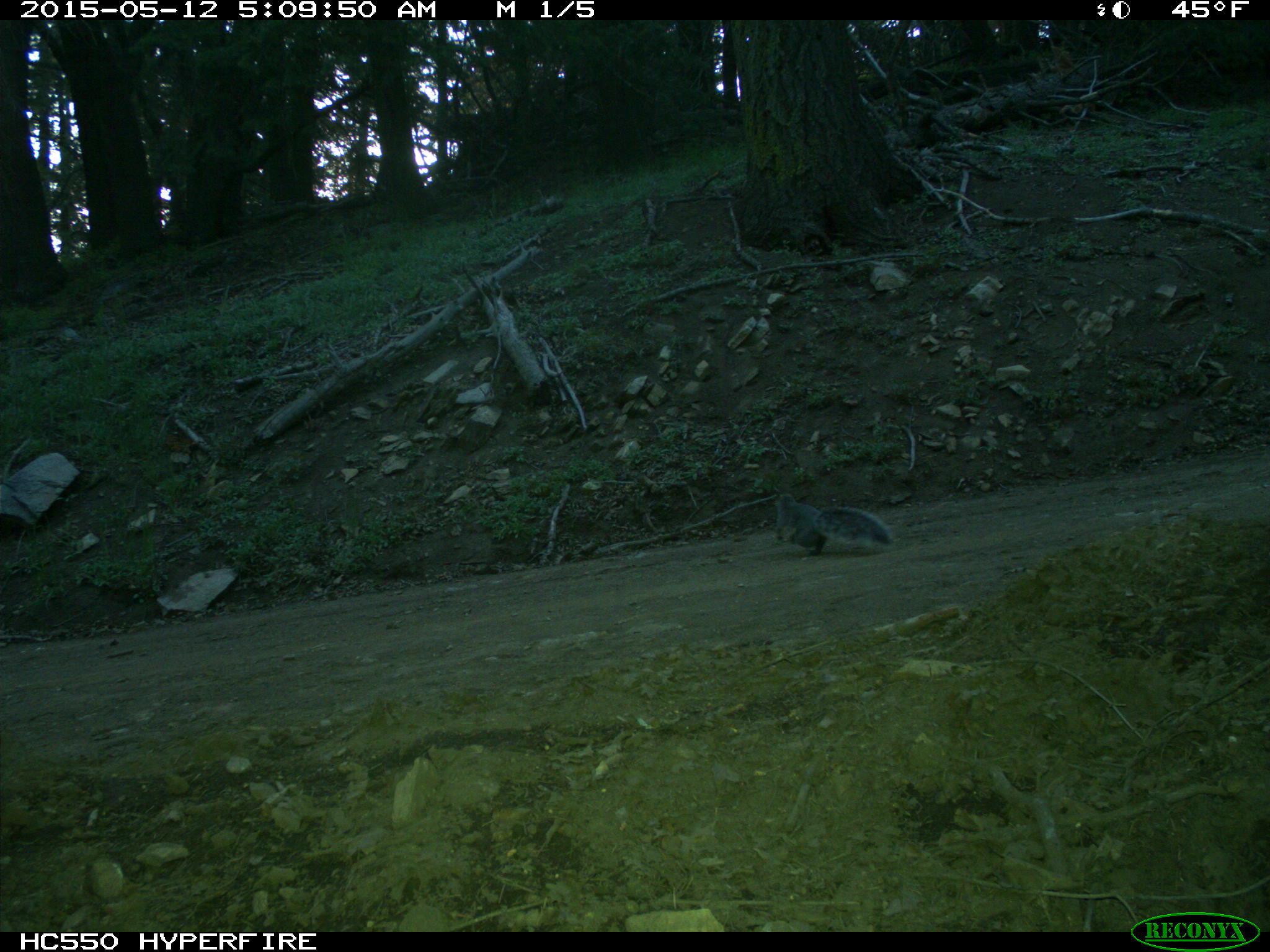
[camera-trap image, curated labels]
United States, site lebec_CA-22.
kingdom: Animalia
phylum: Chordata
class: Mammalia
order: Rodentia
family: Sciuridae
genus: Sciurus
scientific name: Sciurus carolinensis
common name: eastern gray squirrel